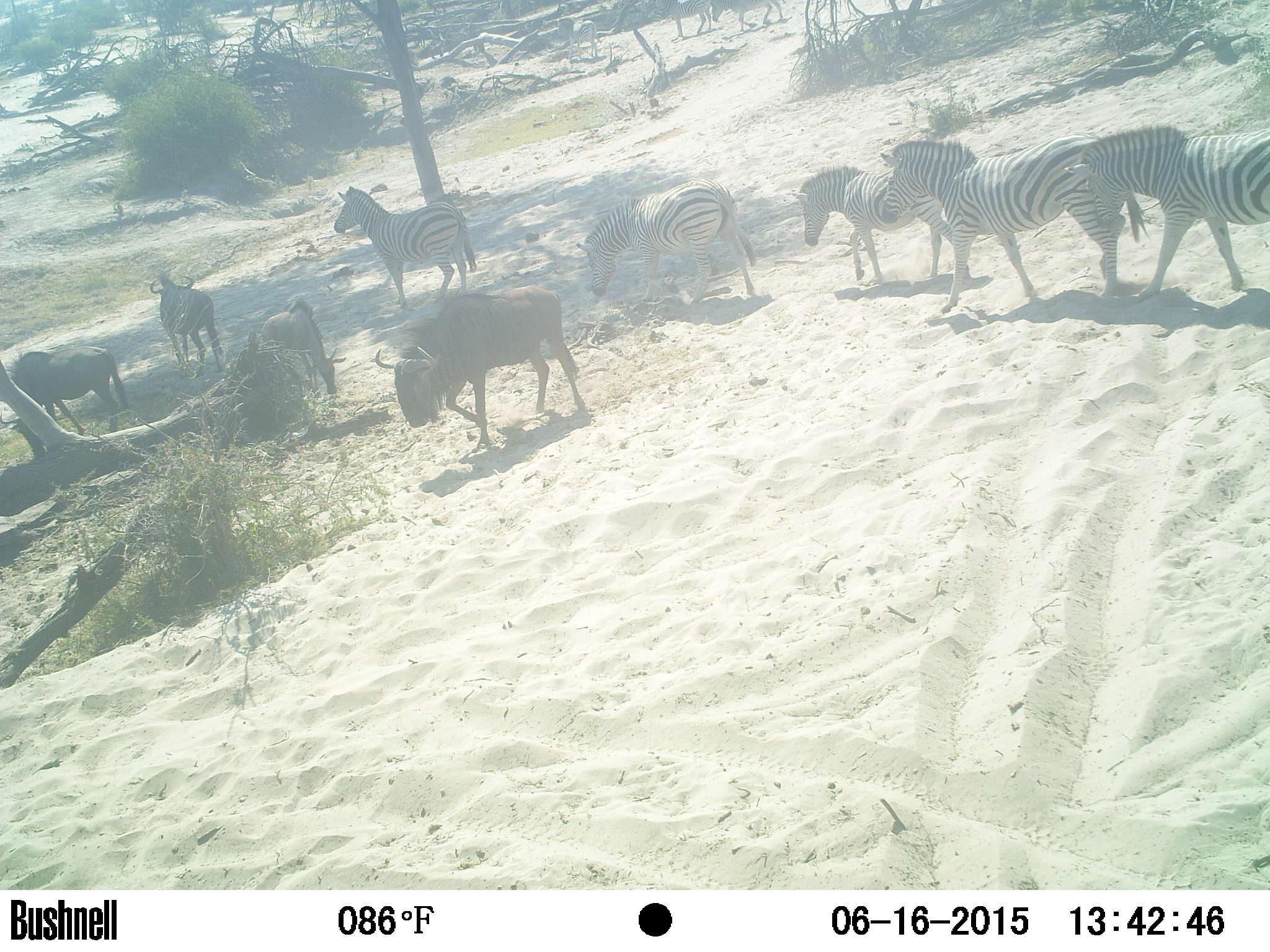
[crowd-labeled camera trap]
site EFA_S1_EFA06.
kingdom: Animalia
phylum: Chordata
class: Mammalia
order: Artiodactyla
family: Bovidae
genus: Connochaetes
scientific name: Connochaetes taurinus taurinus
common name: blue wildebeest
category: wildebeestblue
Wildebeestblue (blue wildebeest) (Connochaetes taurinus taurinus), count 4. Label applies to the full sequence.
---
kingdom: Animalia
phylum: Chordata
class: Mammalia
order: Perissodactyla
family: Equidae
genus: Equus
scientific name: Equus quagga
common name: plains zebra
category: zebraplains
Zebraplains (plains zebra) (Equus quagga), count 5. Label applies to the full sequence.